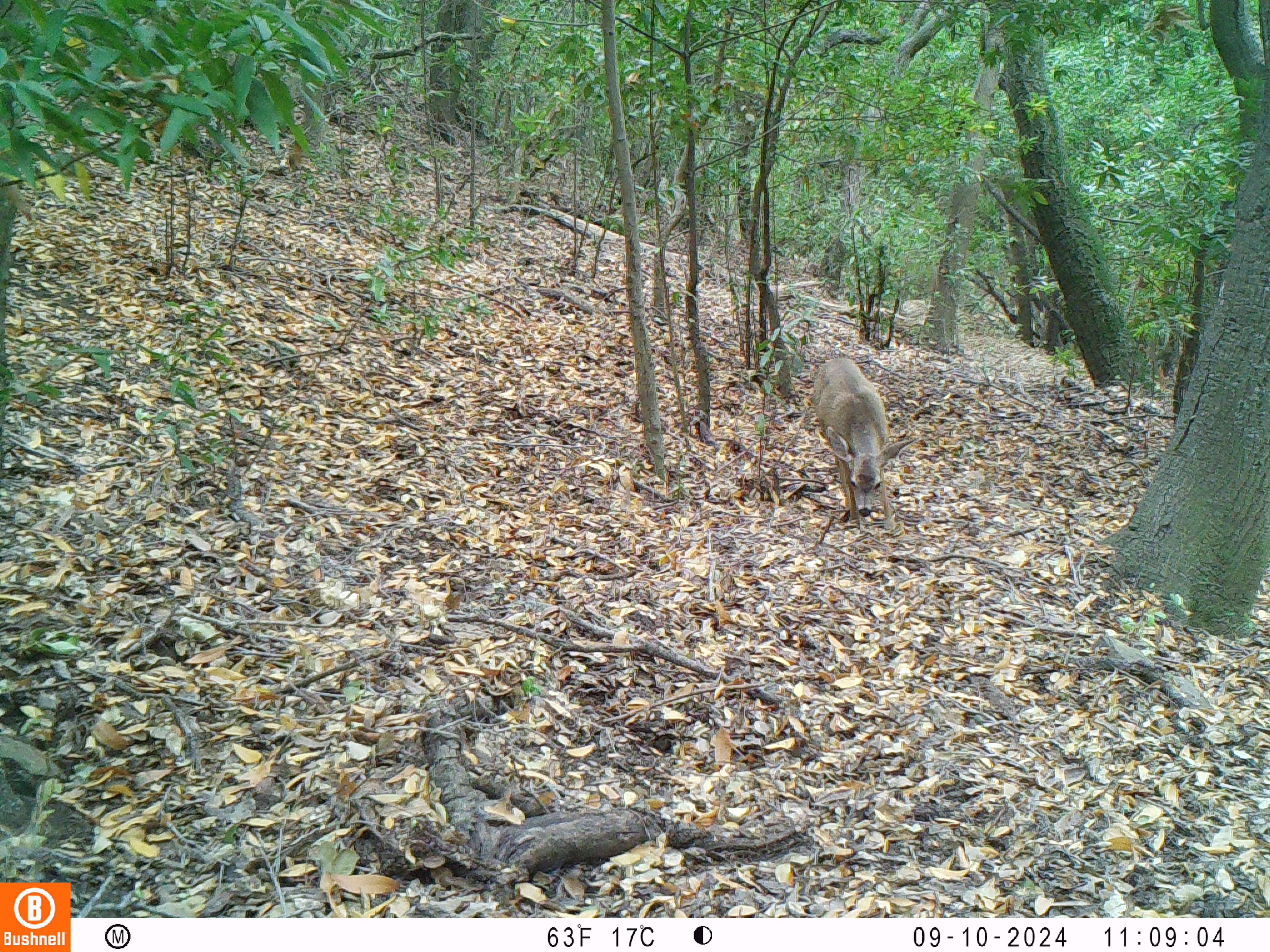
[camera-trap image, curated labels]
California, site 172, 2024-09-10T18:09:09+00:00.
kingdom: Animalia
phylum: Chordata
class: Mammalia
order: Artiodactyla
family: Cervidae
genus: Odocoileus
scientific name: Odocoileus hemionus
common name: mule deer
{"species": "mule deer (Odocoileus hemionus)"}